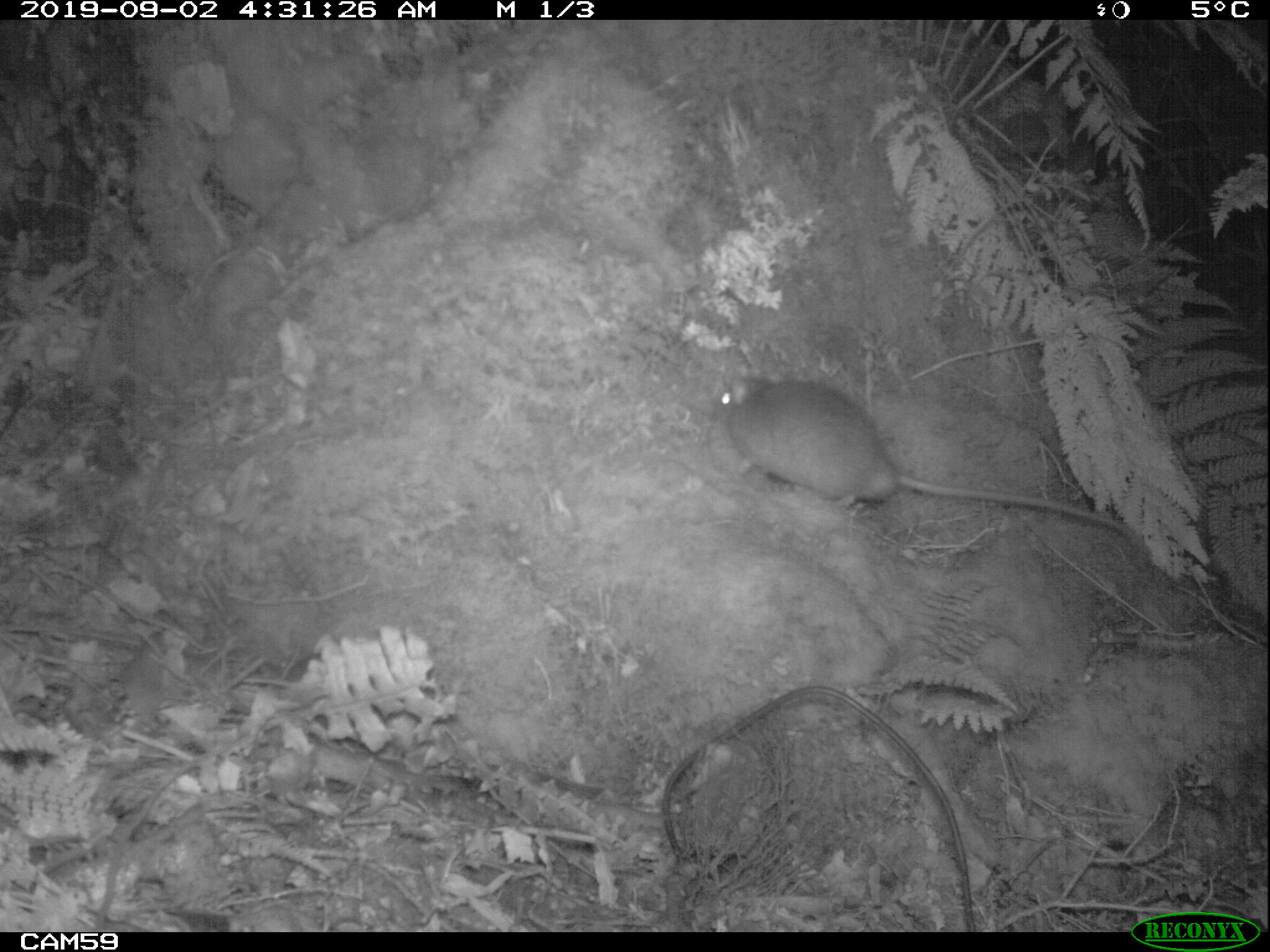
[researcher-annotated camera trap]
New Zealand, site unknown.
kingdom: Animalia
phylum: Chordata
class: Mammalia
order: Rodentia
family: Muridae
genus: Rattus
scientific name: Rattus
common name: rat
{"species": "rat (Rattus)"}